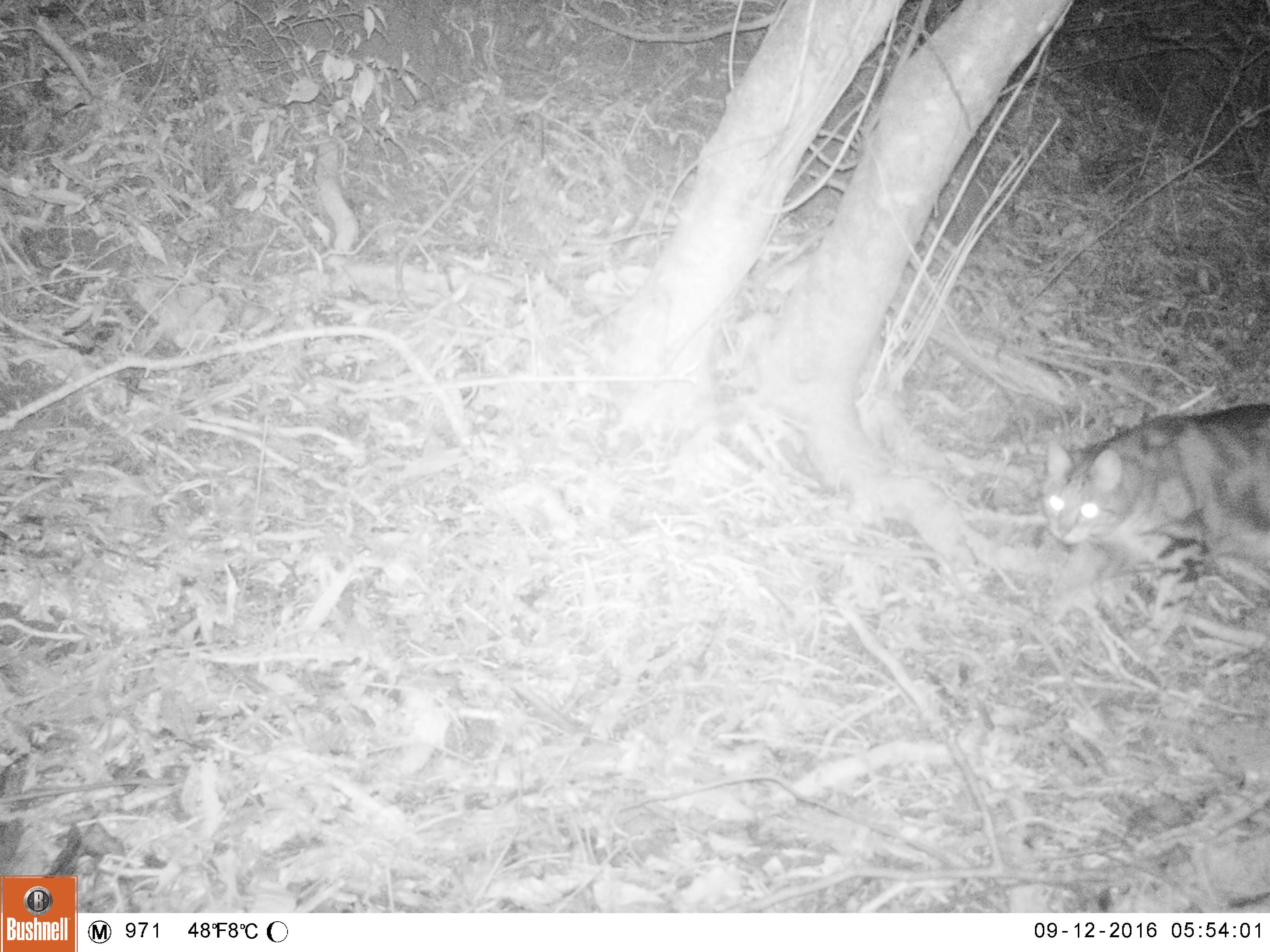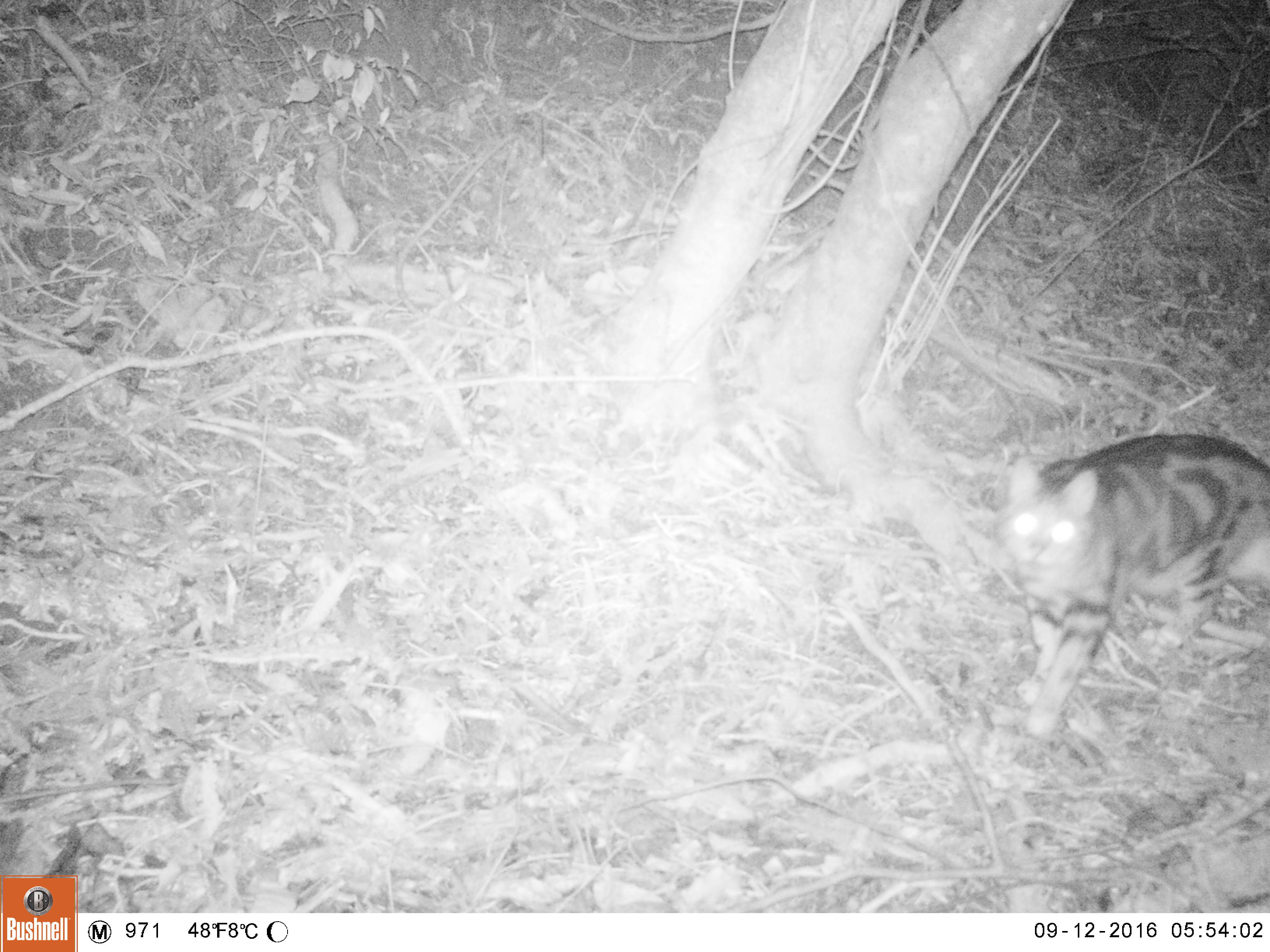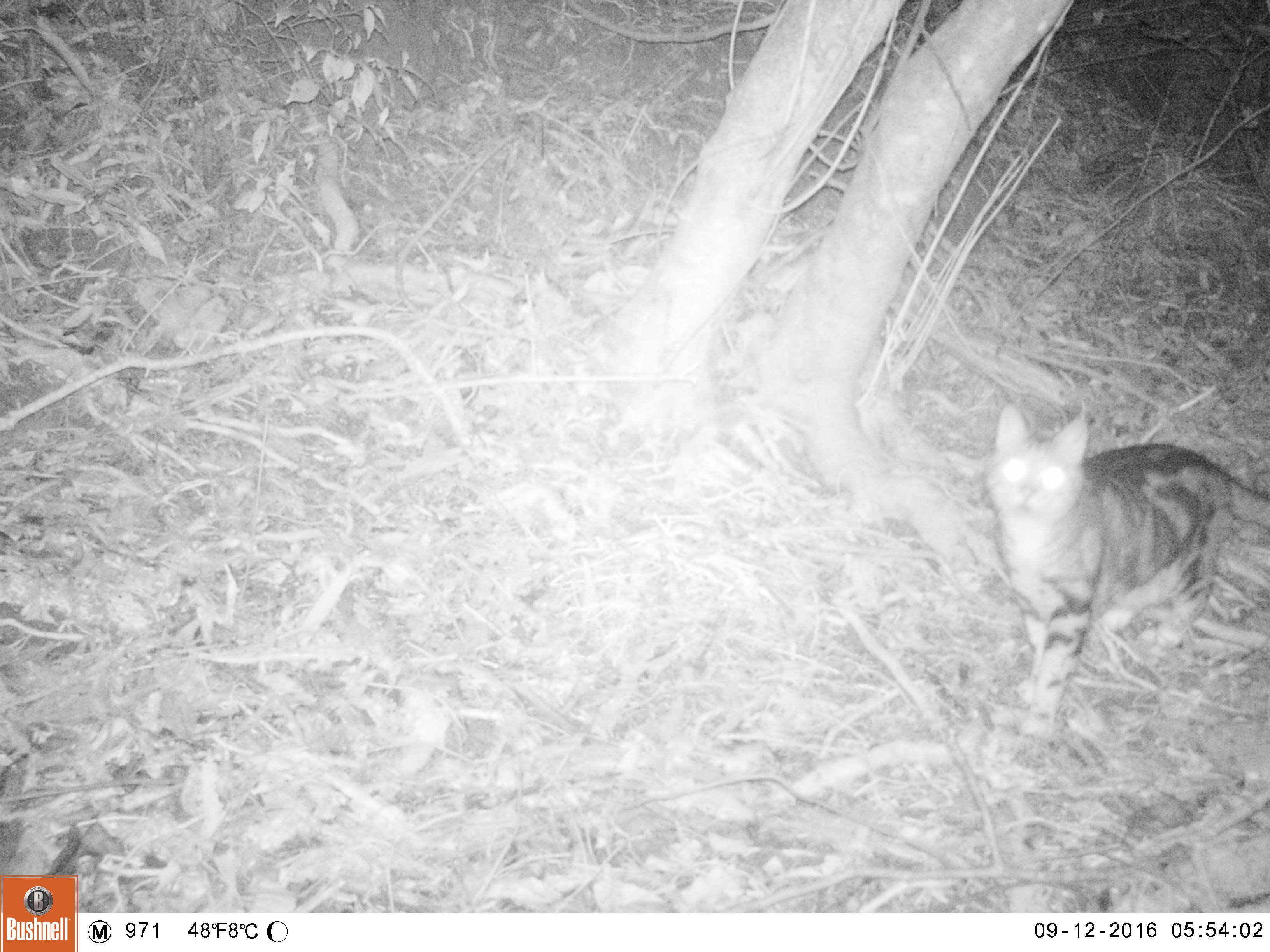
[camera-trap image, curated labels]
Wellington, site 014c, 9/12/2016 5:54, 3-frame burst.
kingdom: Animalia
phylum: Chordata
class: Mammalia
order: Carnivora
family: Felidae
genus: Felis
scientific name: Felis catus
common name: cat